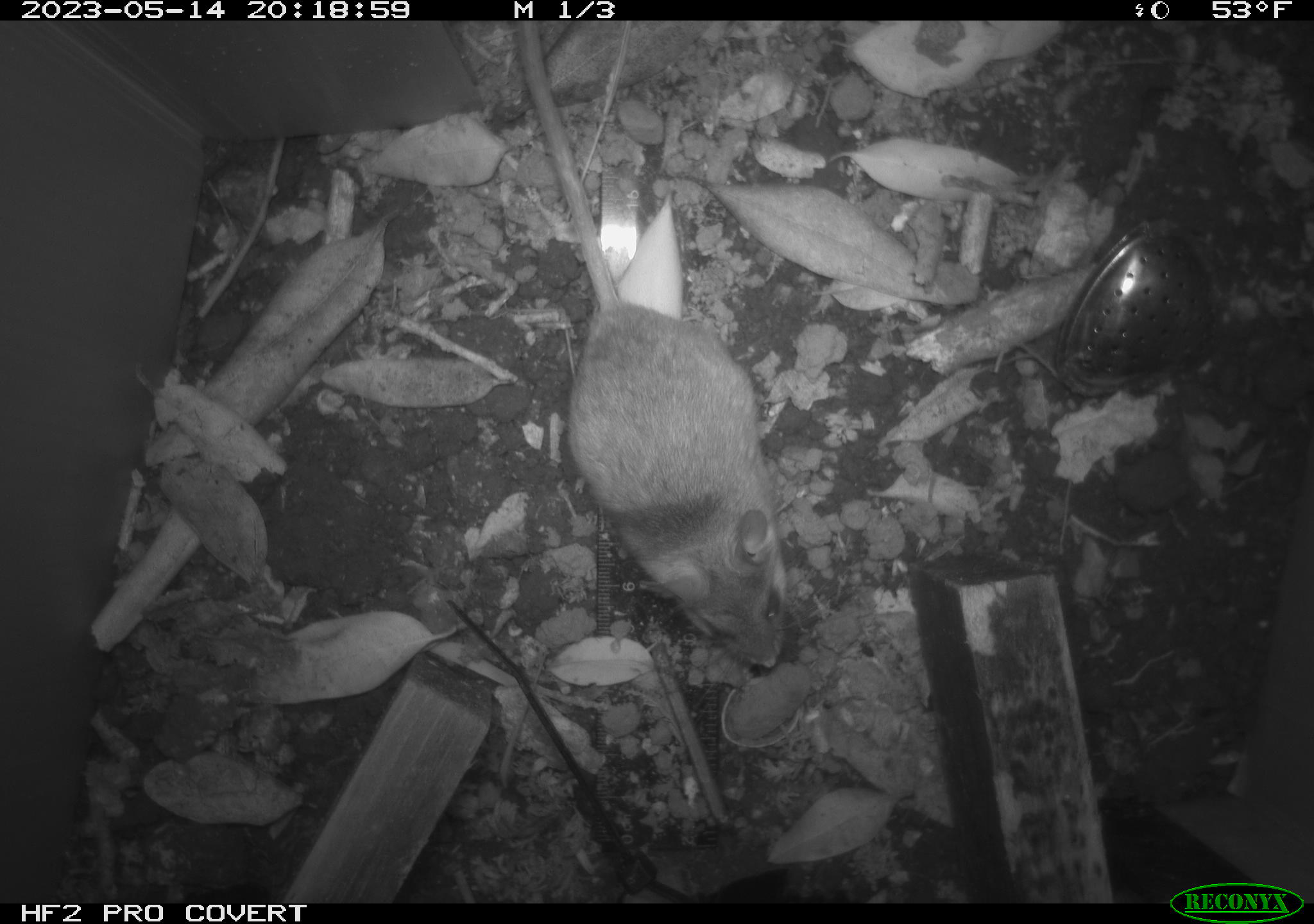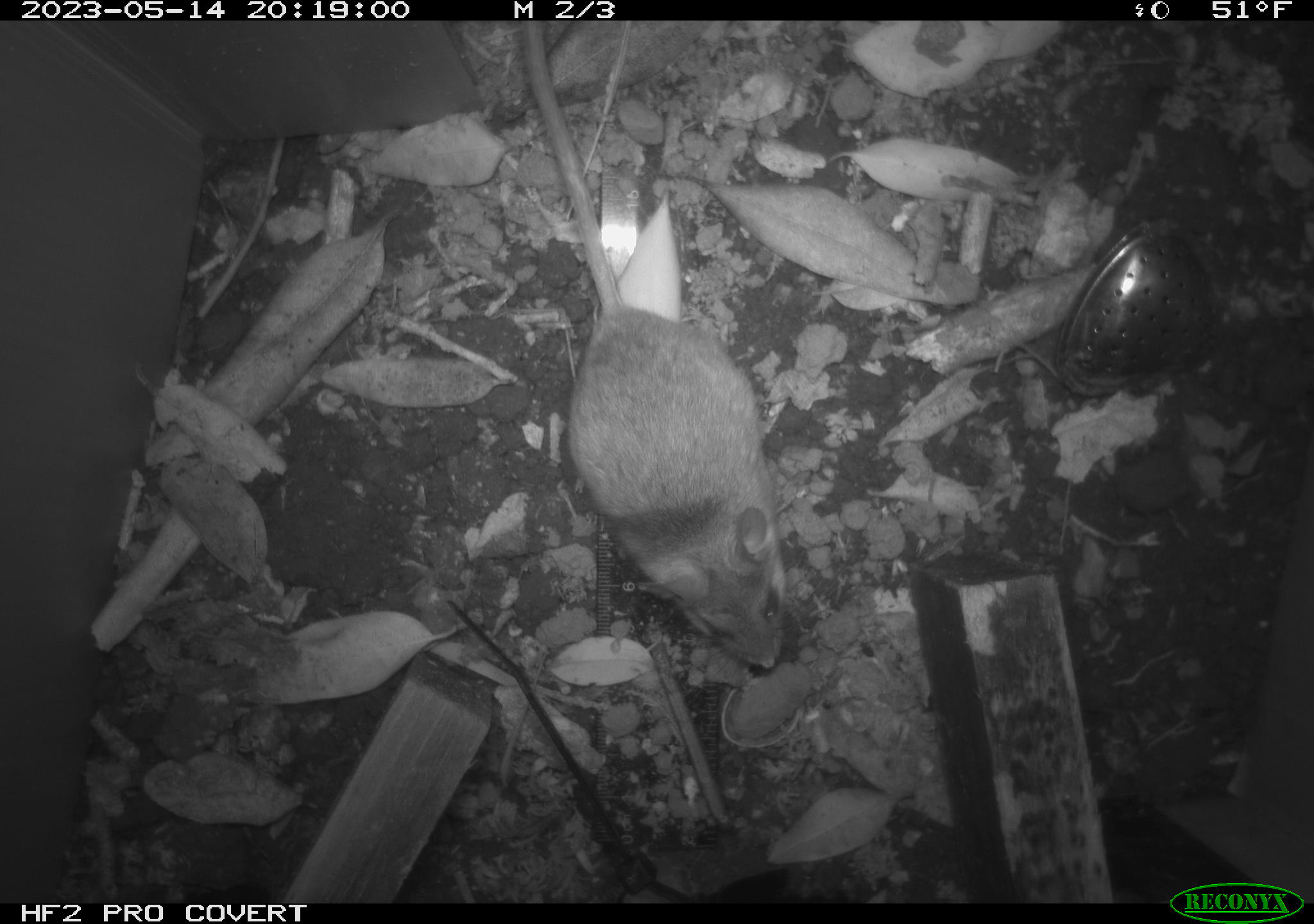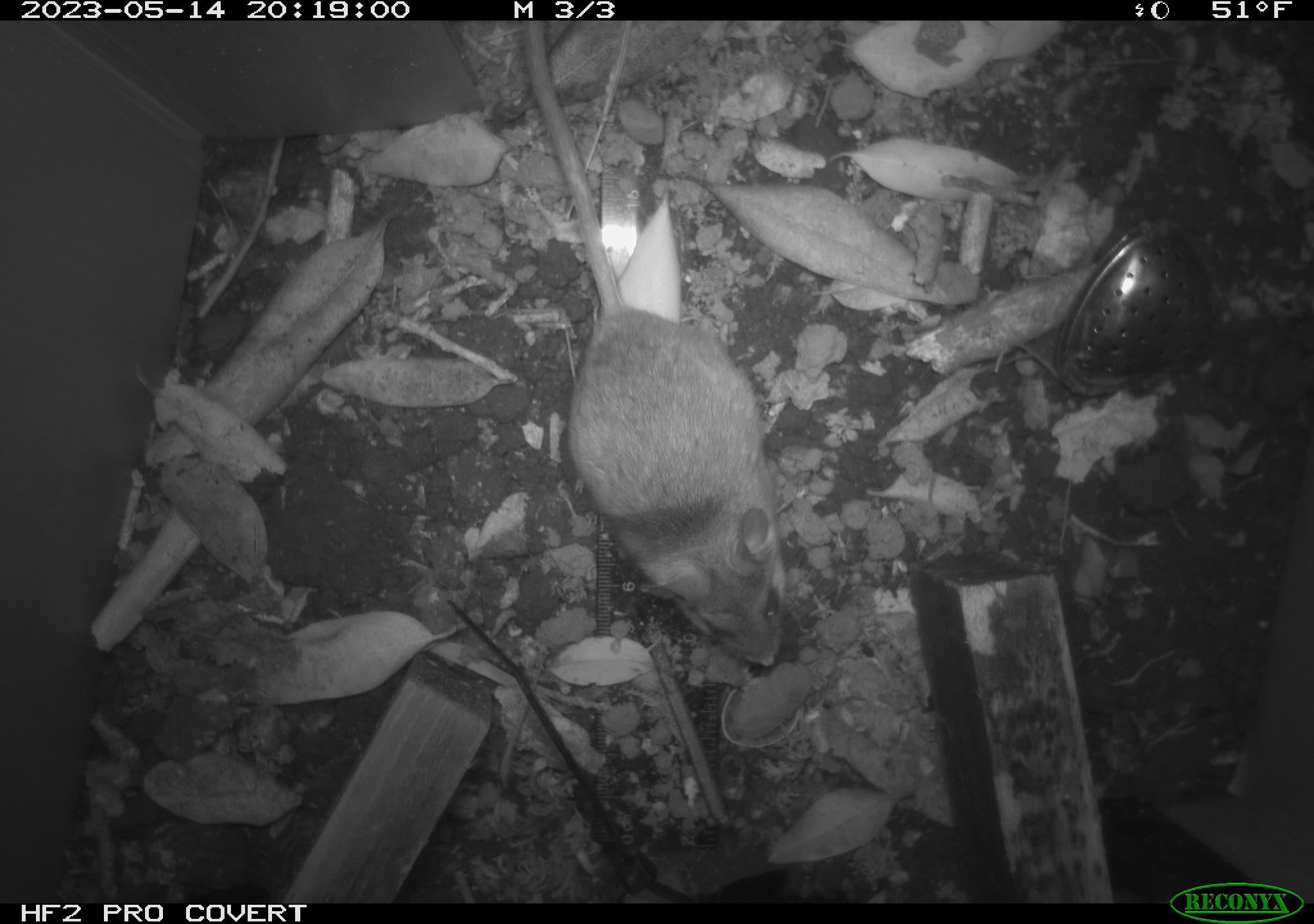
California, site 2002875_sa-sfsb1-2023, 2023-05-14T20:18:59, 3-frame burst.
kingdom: Animalia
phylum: Chordata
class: Mammalia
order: Rodentia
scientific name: Rodentia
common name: mouse species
Mouse species (Rodentia).